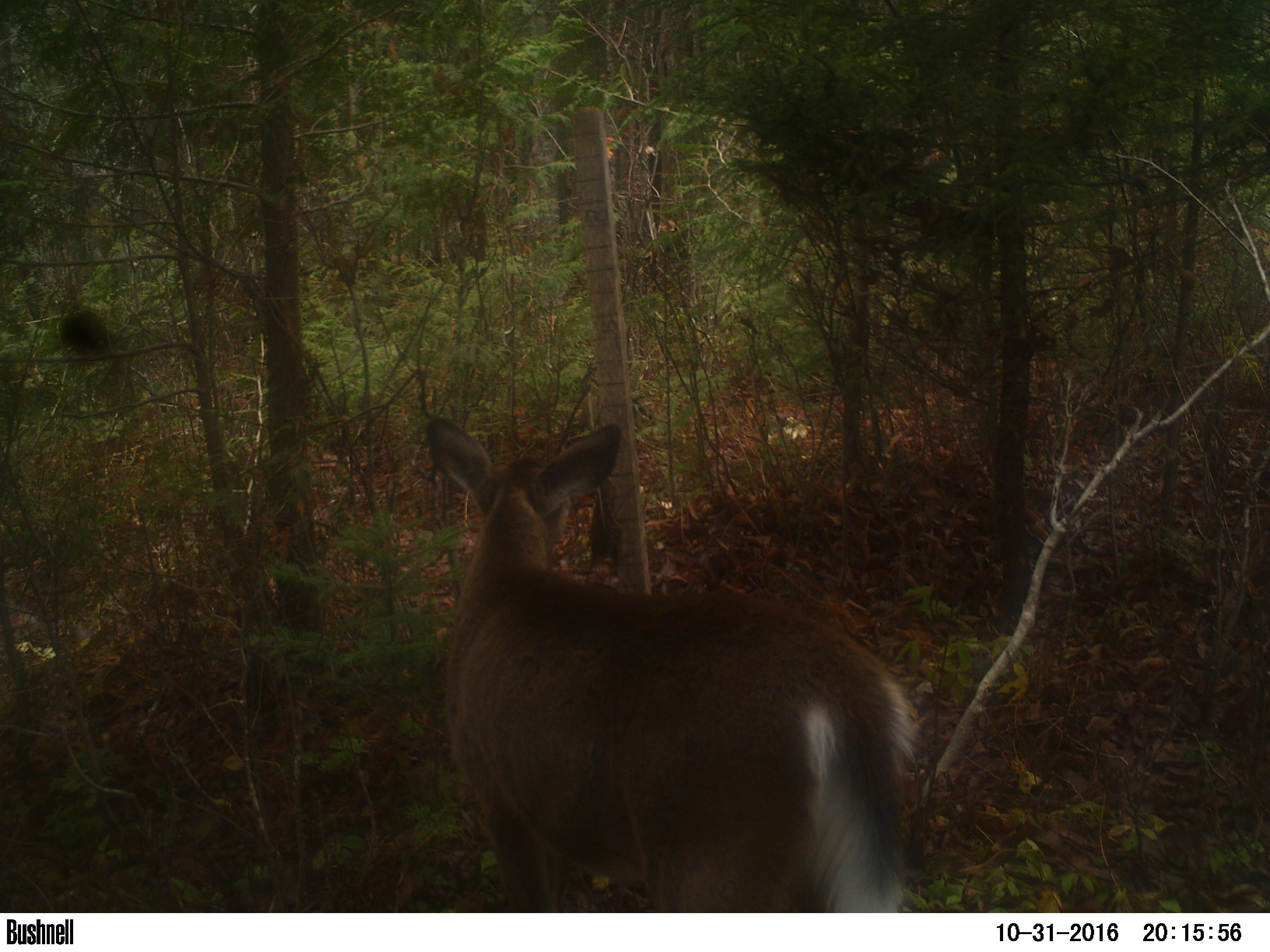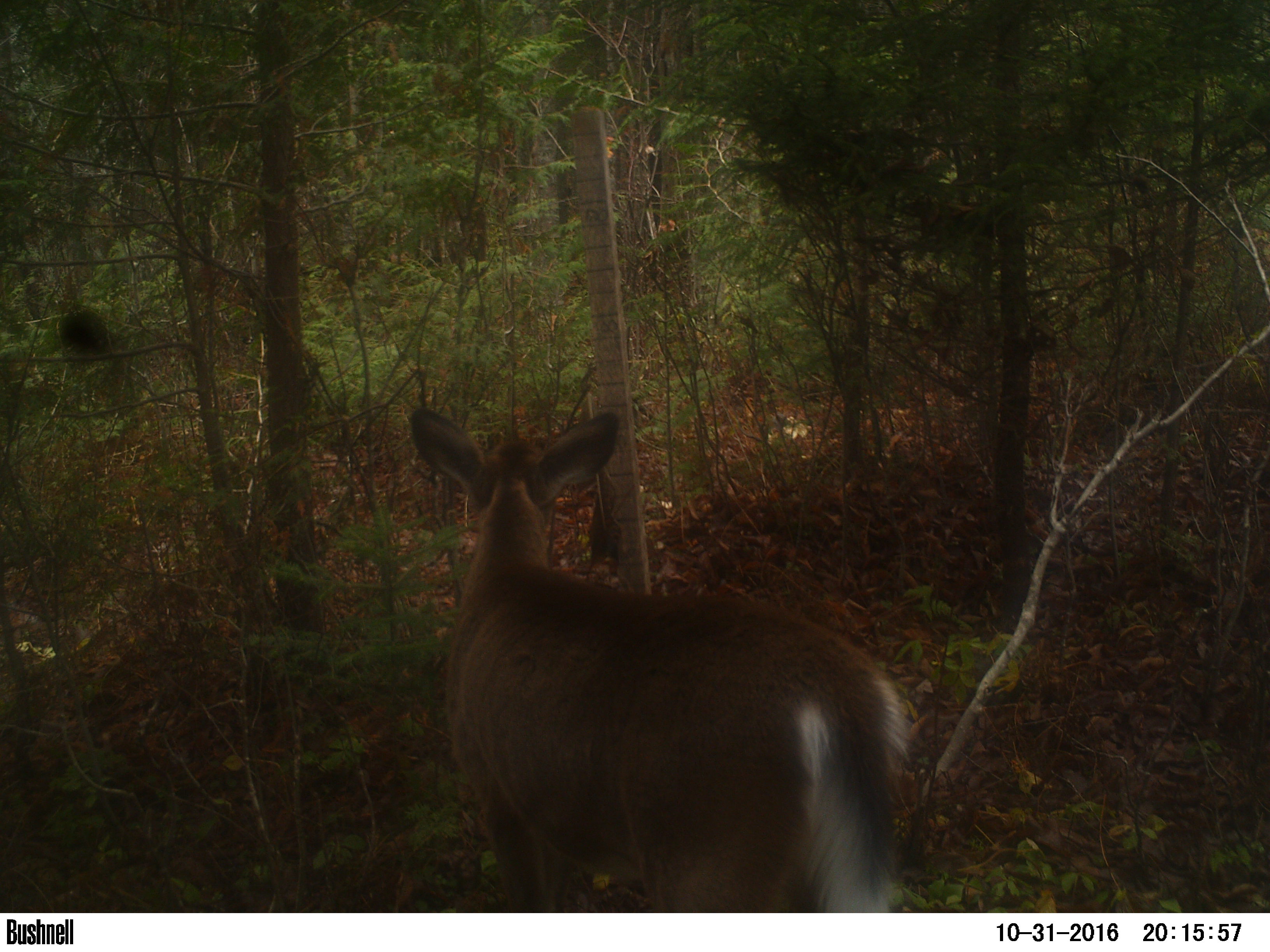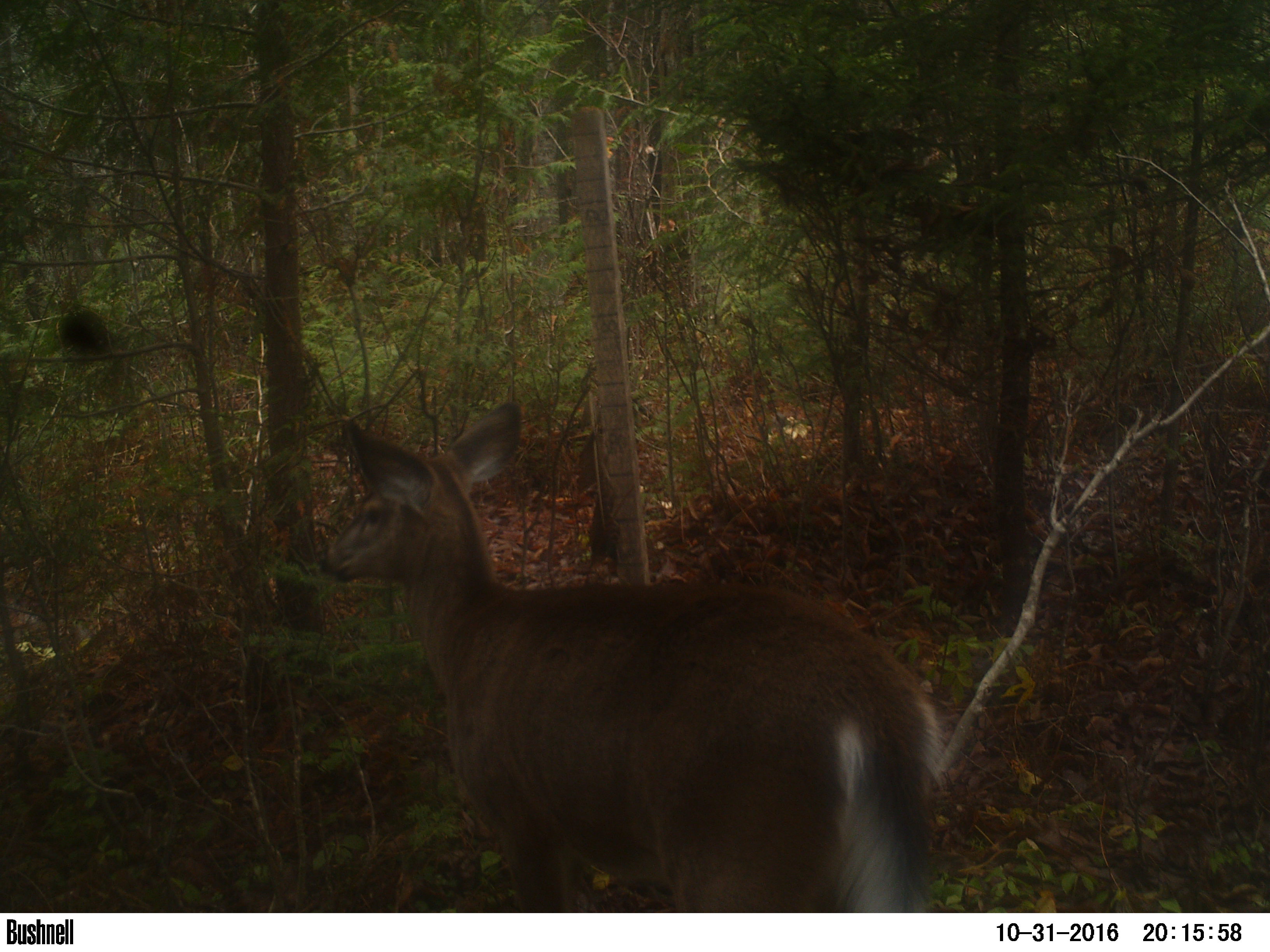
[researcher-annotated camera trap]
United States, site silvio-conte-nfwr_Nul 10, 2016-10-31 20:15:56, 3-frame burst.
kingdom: Animalia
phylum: Chordata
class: Mammalia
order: Artiodactyla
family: Cervidae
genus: Odocoileus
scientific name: Odocoileus virginianus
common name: white-tailed deer